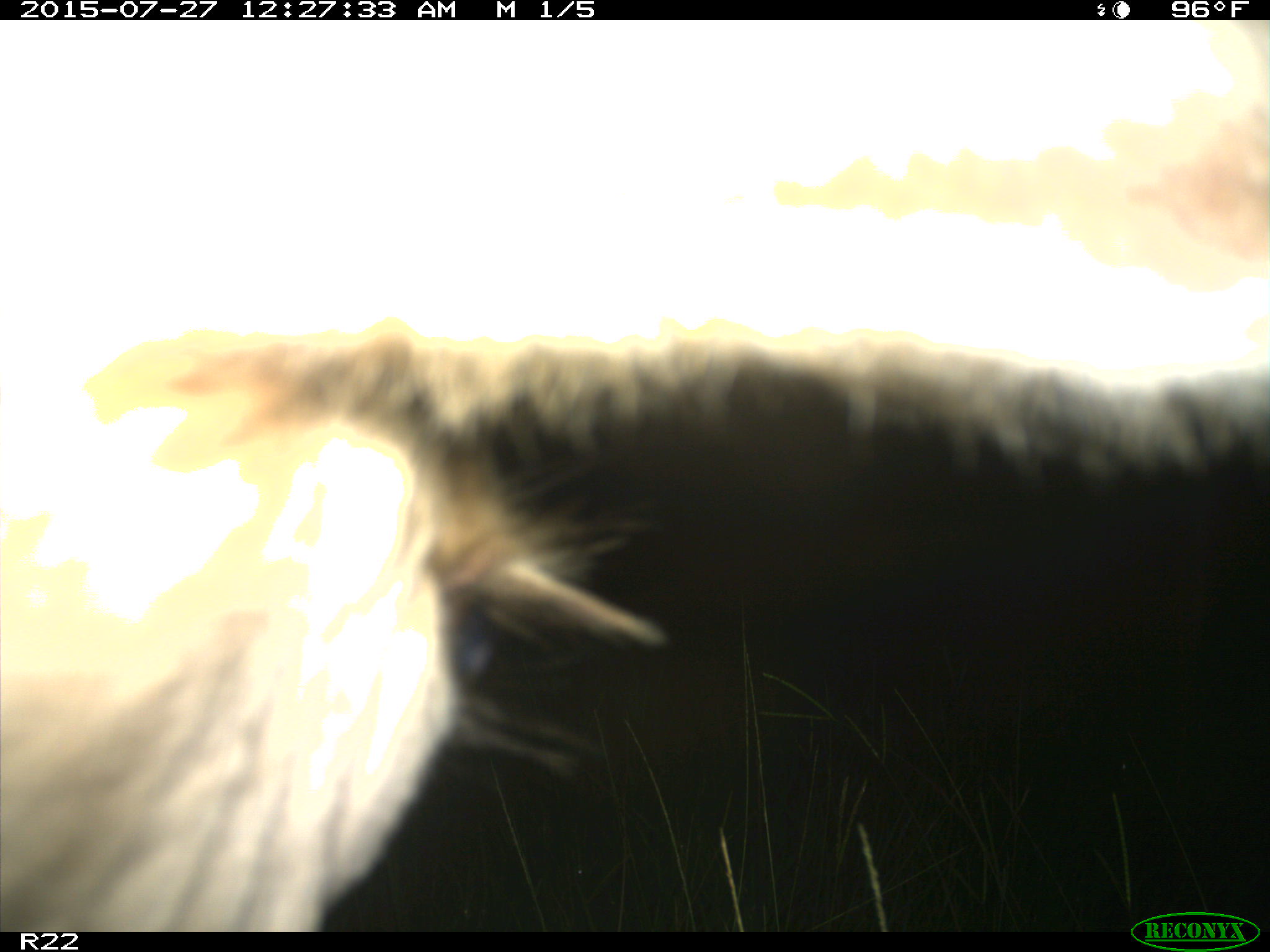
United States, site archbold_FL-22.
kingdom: Animalia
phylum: Chordata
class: Mammalia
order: Artiodactyla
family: Bovidae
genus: Bos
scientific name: Bos taurus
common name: domestic cow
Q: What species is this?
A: Bos taurus (domestic cow).